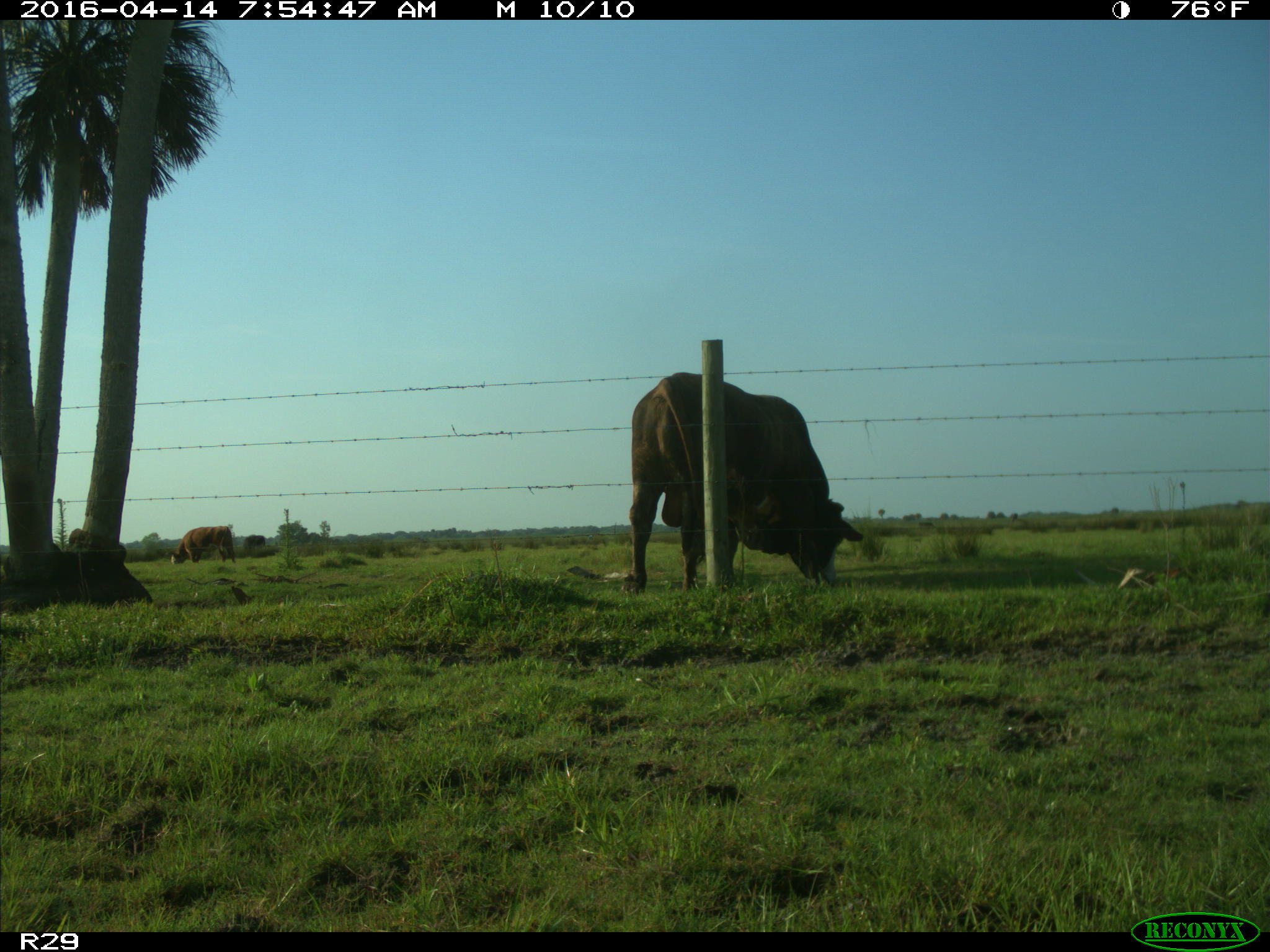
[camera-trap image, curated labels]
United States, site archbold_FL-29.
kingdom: Animalia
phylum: Chordata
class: Mammalia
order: Artiodactyla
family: Bovidae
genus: Bos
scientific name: Bos taurus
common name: domestic cow